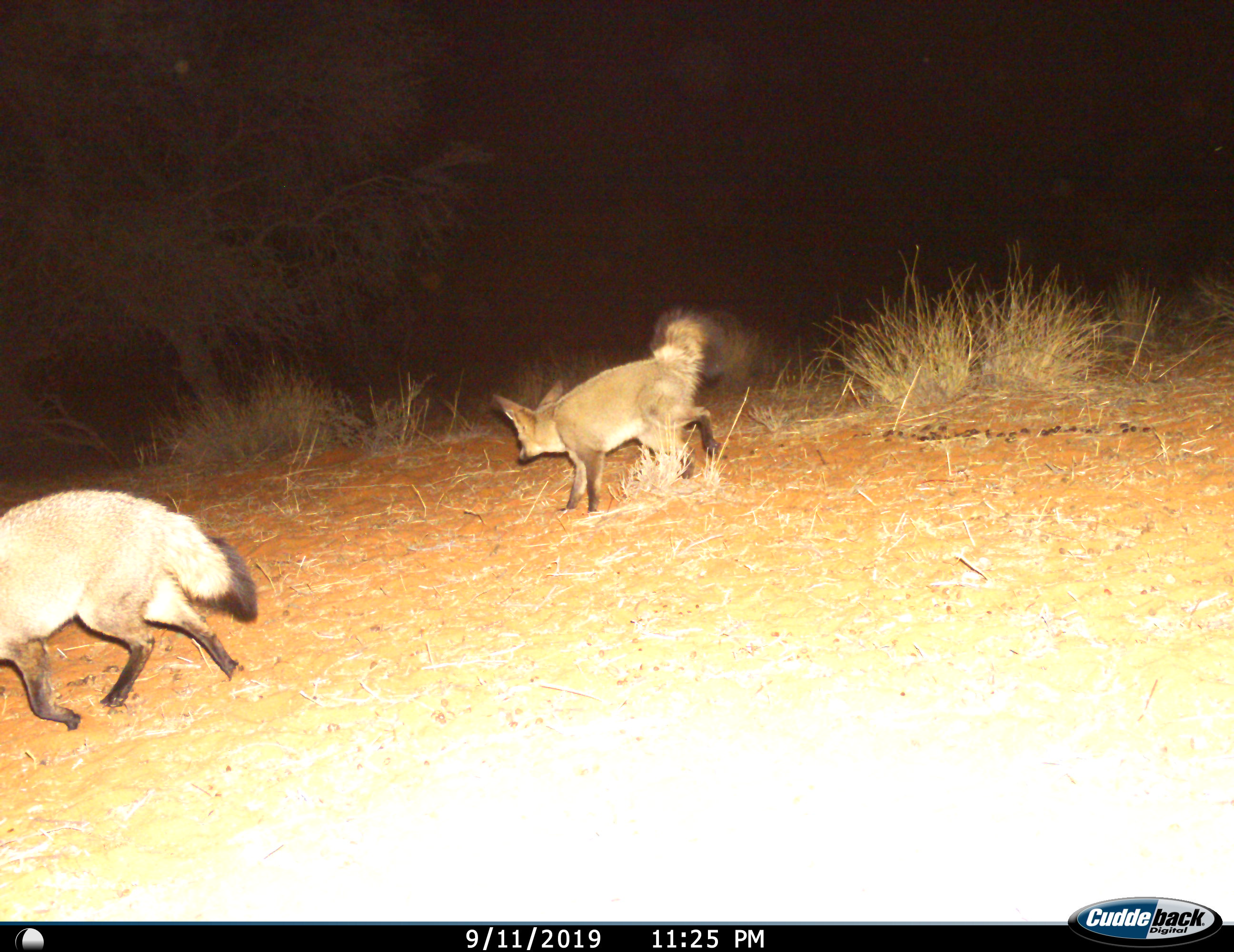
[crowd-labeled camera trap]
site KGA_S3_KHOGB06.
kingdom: Animalia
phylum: Chordata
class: Mammalia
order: Carnivora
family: Canidae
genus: Otocyon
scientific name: Otocyon megalotis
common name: bat-eared fox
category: foxbateared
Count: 2.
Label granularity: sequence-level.